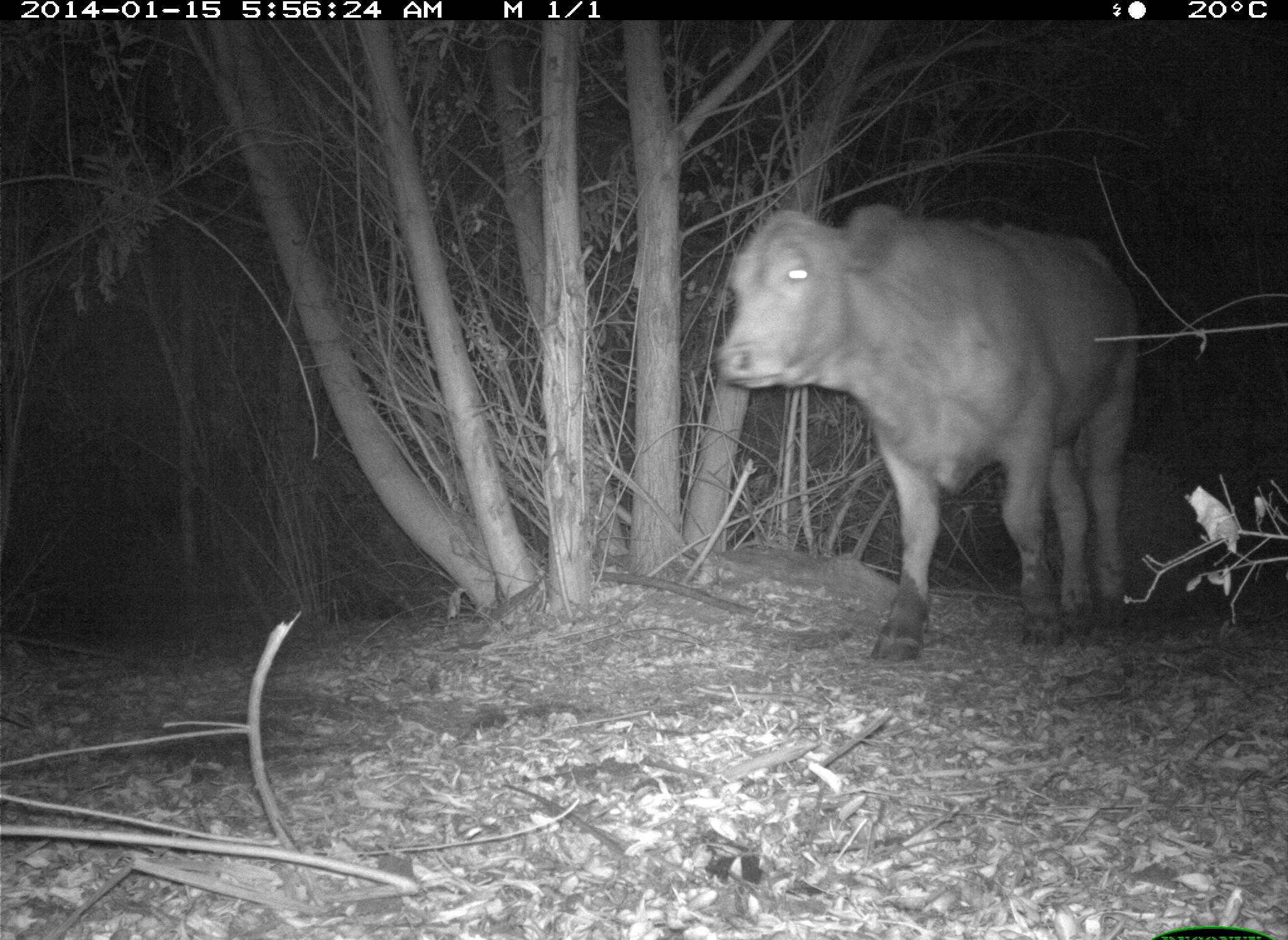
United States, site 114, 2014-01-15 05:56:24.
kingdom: Animalia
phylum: Chordata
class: Mammalia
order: Artiodactyla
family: Bovidae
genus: Bos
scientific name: Bos taurus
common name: cow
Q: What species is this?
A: Cow (Bos taurus).